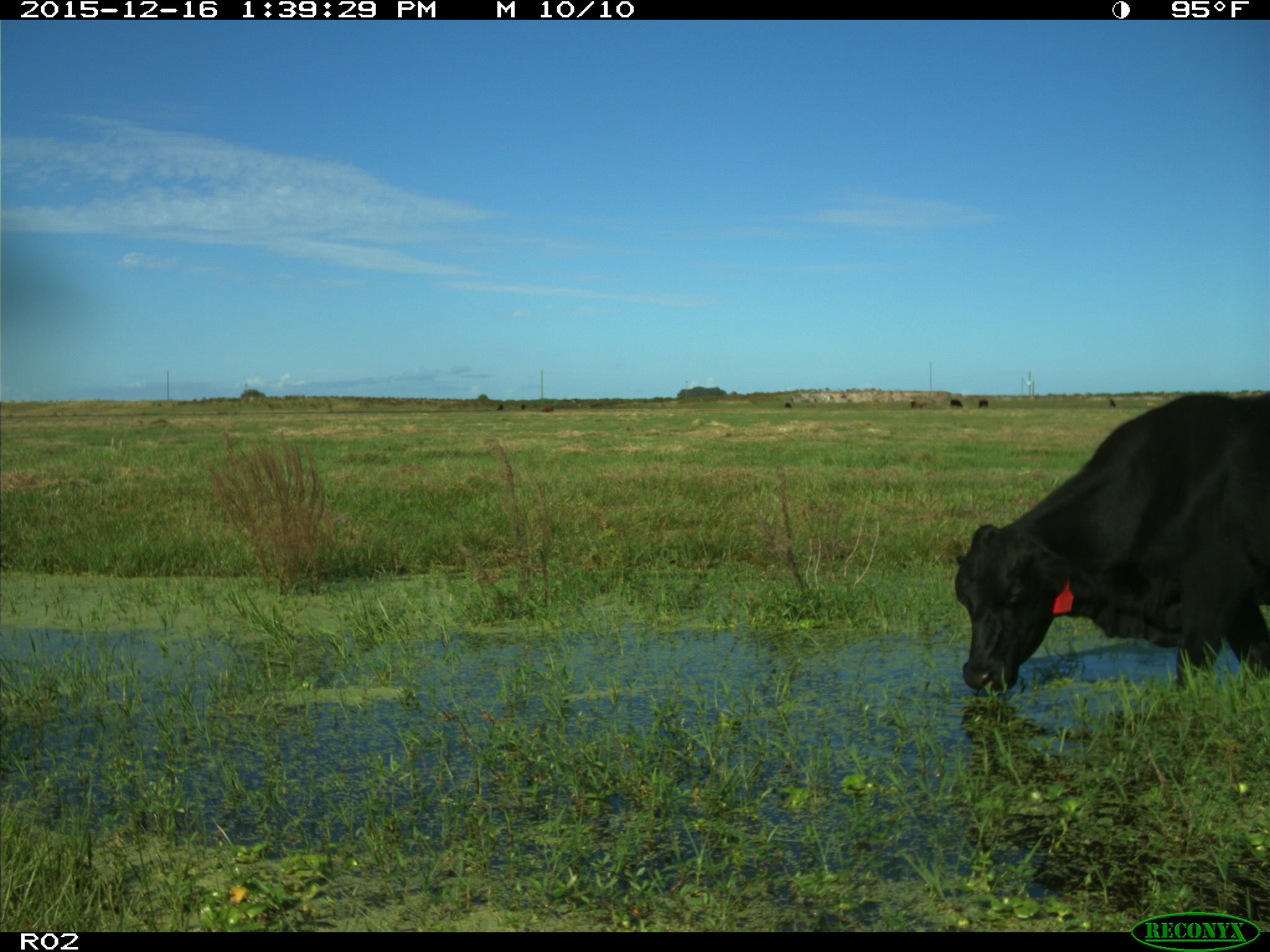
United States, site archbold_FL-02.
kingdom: Animalia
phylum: Chordata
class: Mammalia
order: Artiodactyla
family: Bovidae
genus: Bos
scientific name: Bos taurus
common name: domestic cow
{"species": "Bos taurus (domestic cow)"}